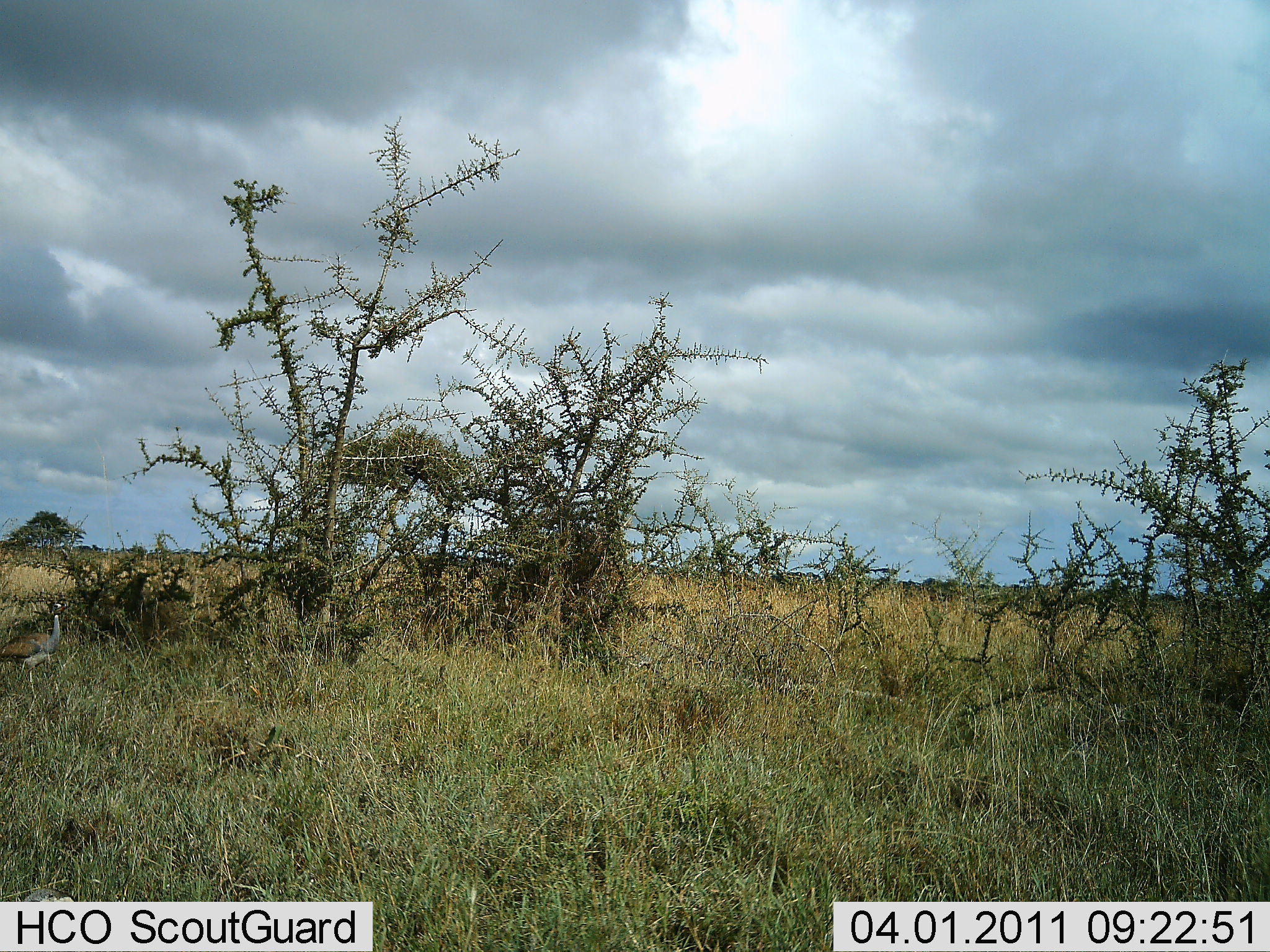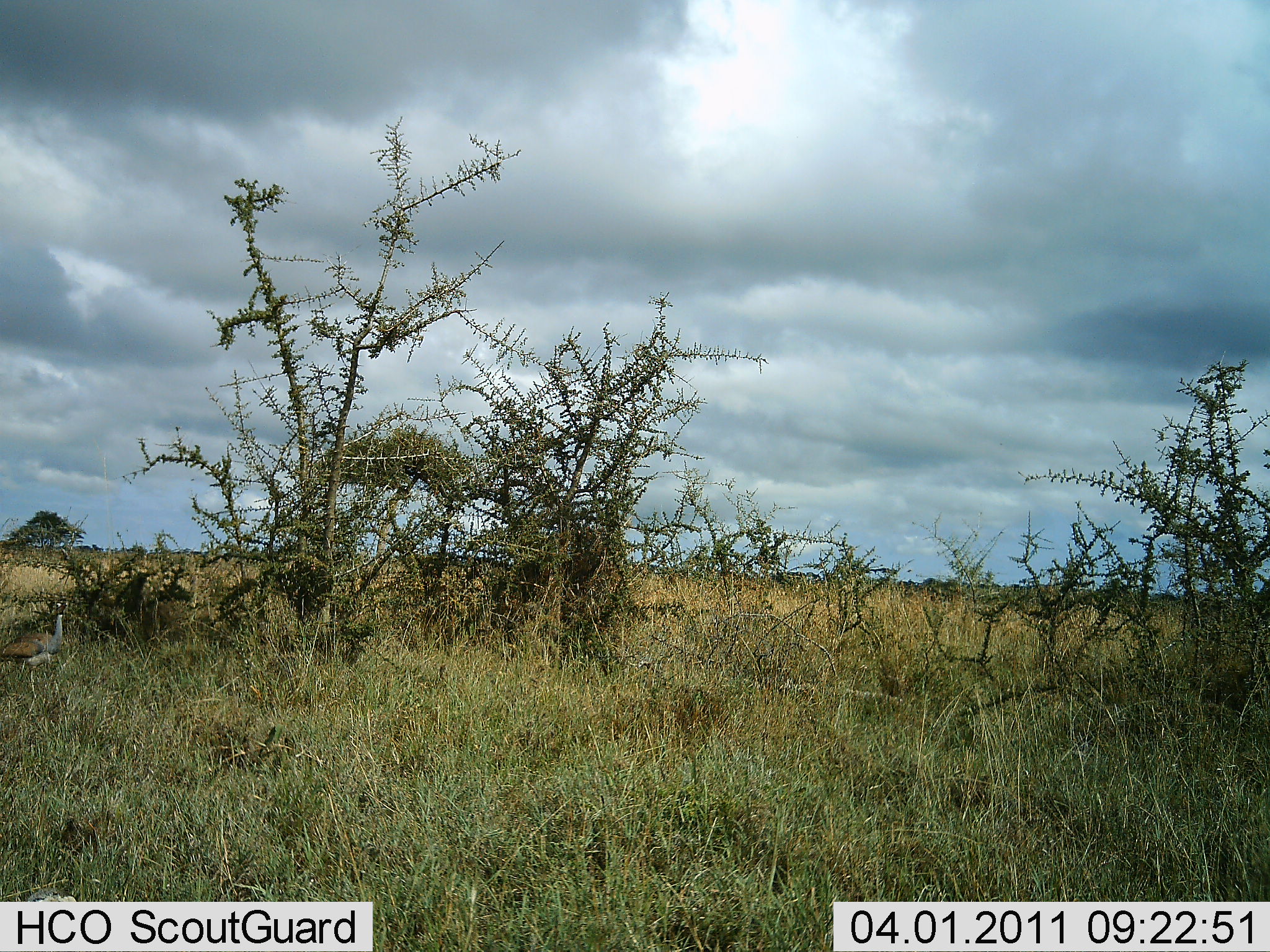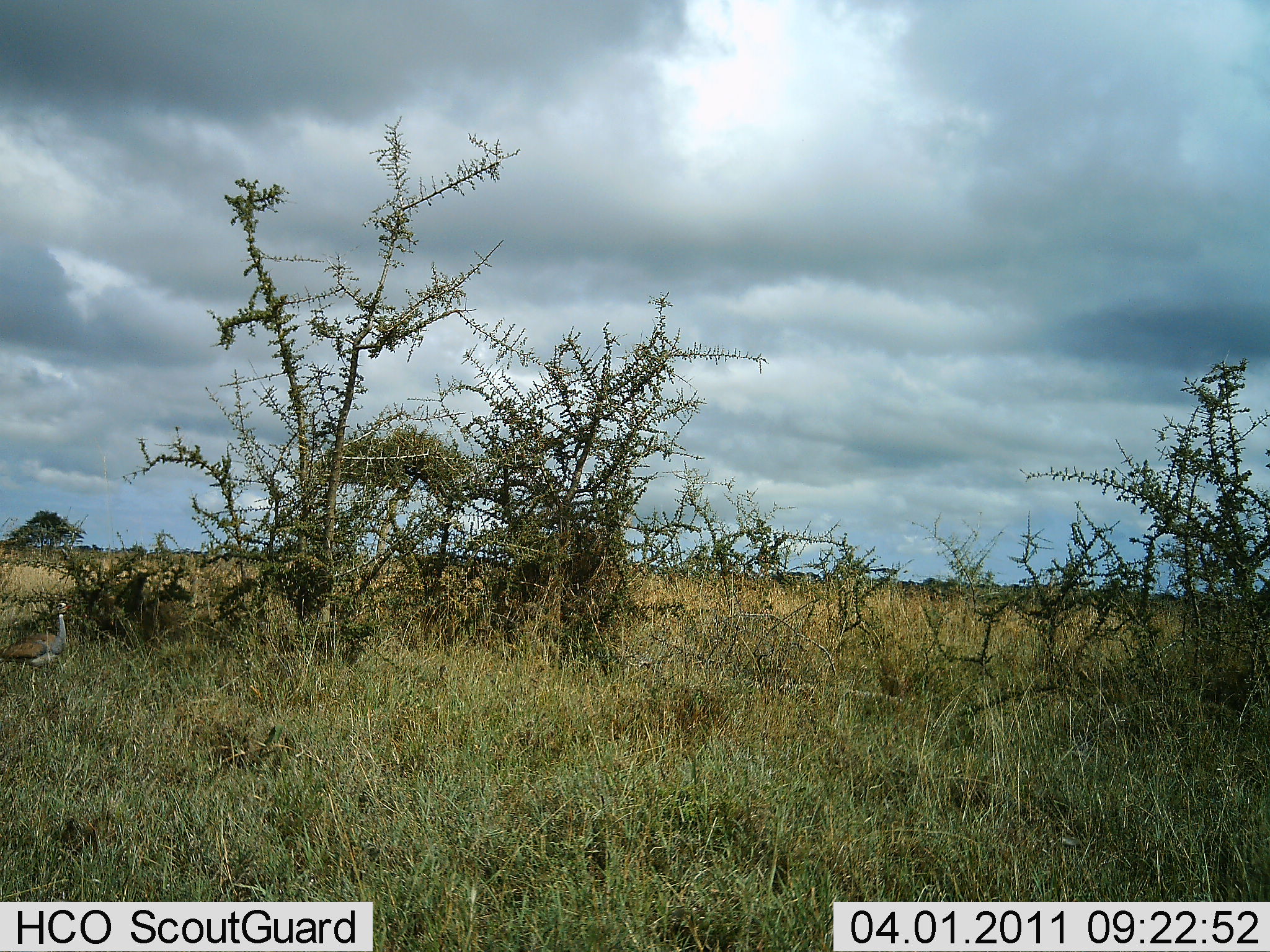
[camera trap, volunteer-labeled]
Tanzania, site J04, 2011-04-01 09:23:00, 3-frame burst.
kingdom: Animalia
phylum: Chordata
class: Aves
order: Otidiformes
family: Otididae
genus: Ardeotis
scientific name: Ardeotis kori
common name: kori bustard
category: koribustard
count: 1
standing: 90%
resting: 0%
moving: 10%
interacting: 0%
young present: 0%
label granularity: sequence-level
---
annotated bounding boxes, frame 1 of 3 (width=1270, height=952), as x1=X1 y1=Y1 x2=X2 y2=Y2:
animal: x1=0 y1=600 x2=69 y2=688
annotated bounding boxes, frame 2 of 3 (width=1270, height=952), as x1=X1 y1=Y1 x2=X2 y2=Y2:
animal: x1=0 y1=600 x2=71 y2=694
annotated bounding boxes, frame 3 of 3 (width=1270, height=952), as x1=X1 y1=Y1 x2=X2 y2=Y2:
animal: x1=0 y1=599 x2=72 y2=714